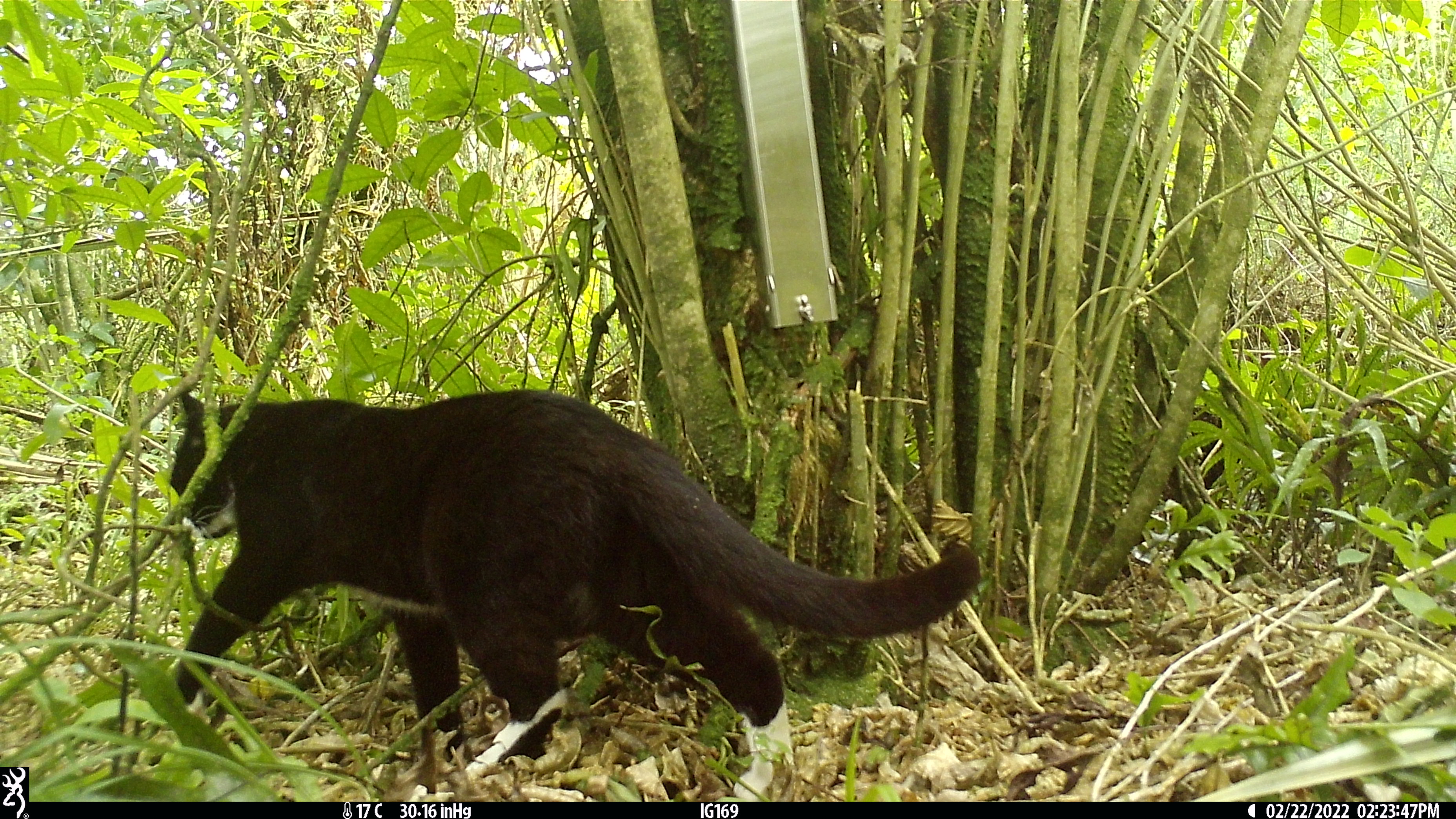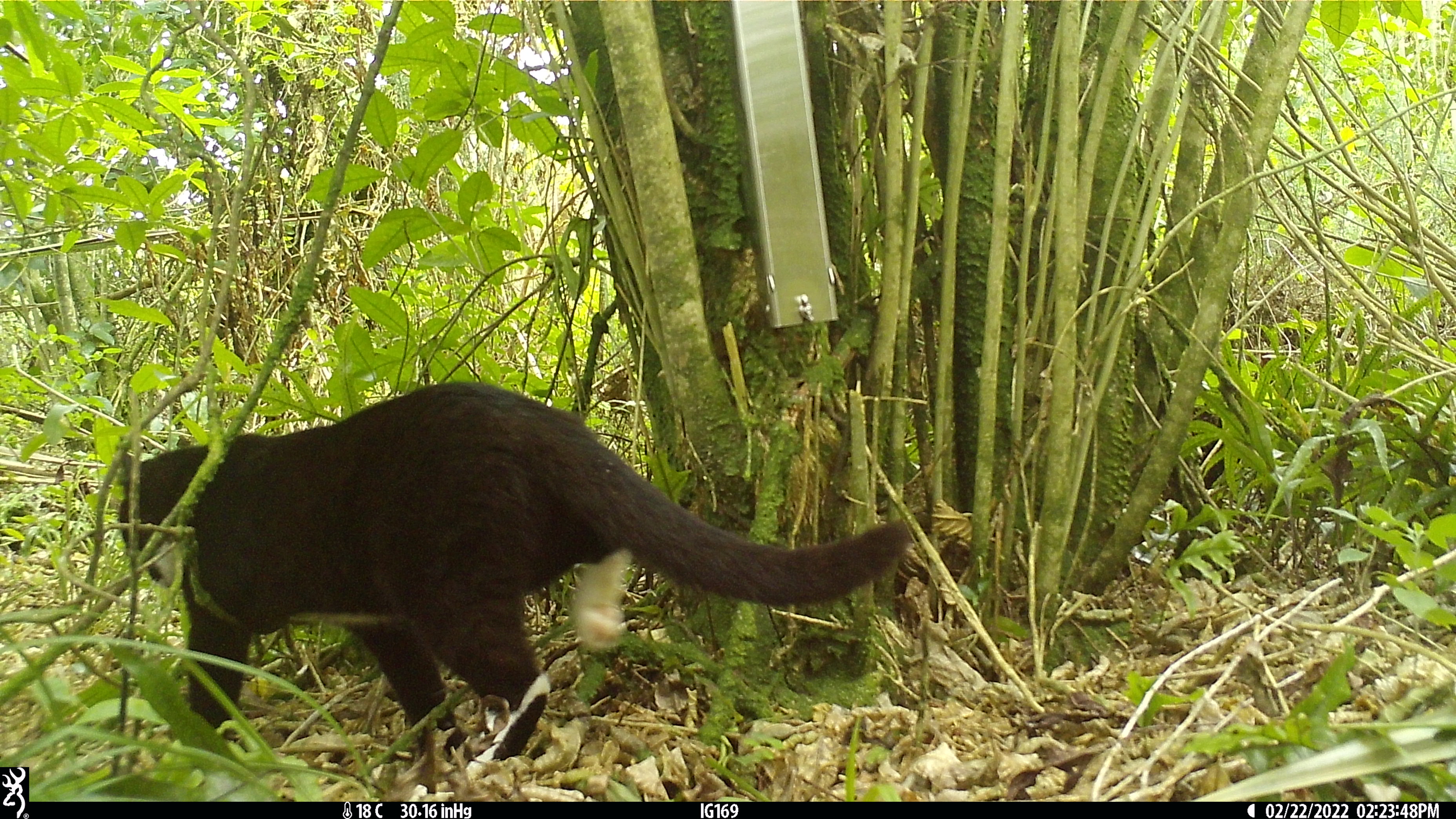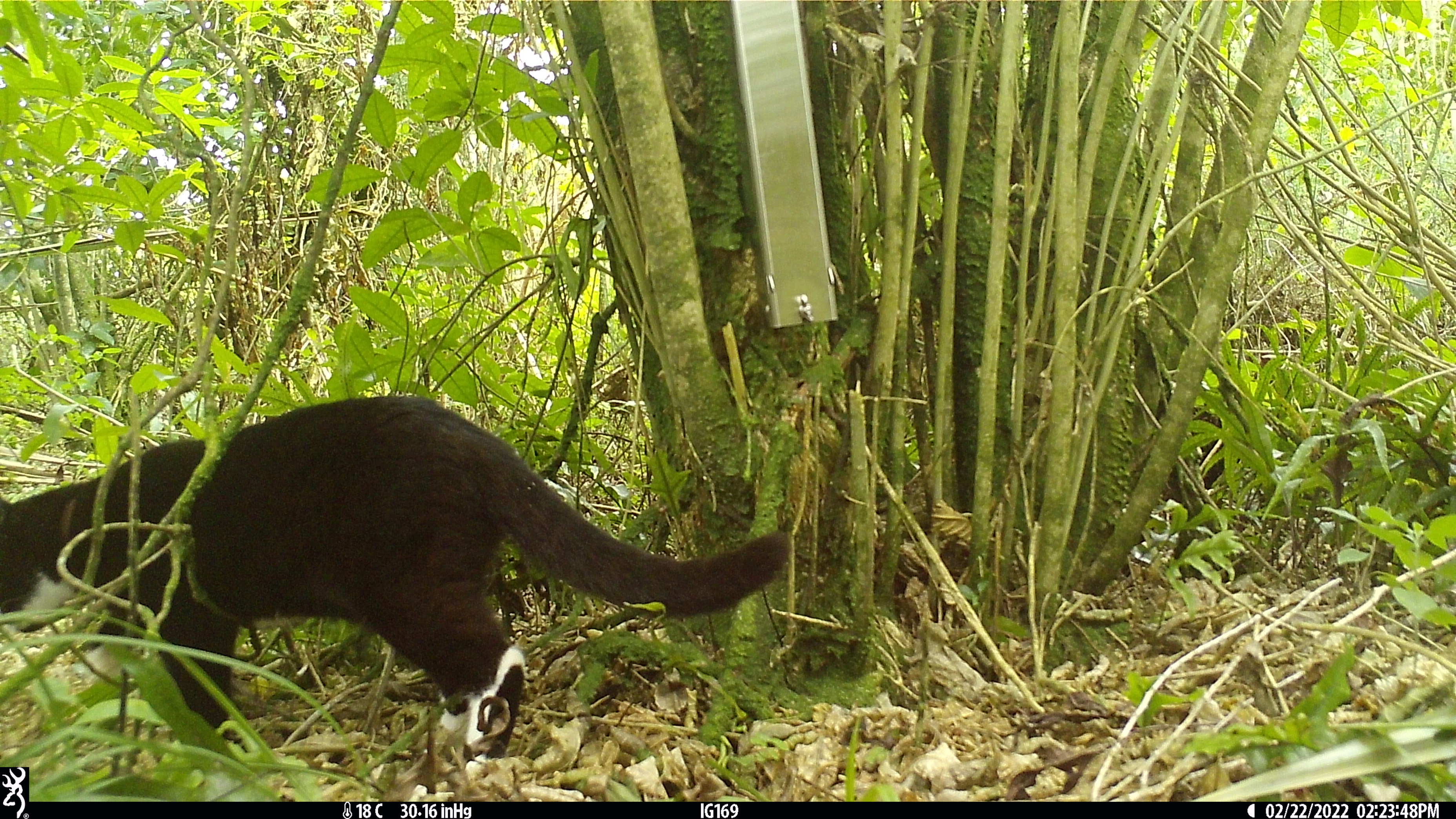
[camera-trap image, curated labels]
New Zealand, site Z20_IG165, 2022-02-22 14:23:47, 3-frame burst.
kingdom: Animalia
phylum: Chordata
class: Mammalia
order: Carnivora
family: Felidae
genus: Felis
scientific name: Felis catus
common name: domestic cat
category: cat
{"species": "cat (domestic cat) (Felis catus)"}